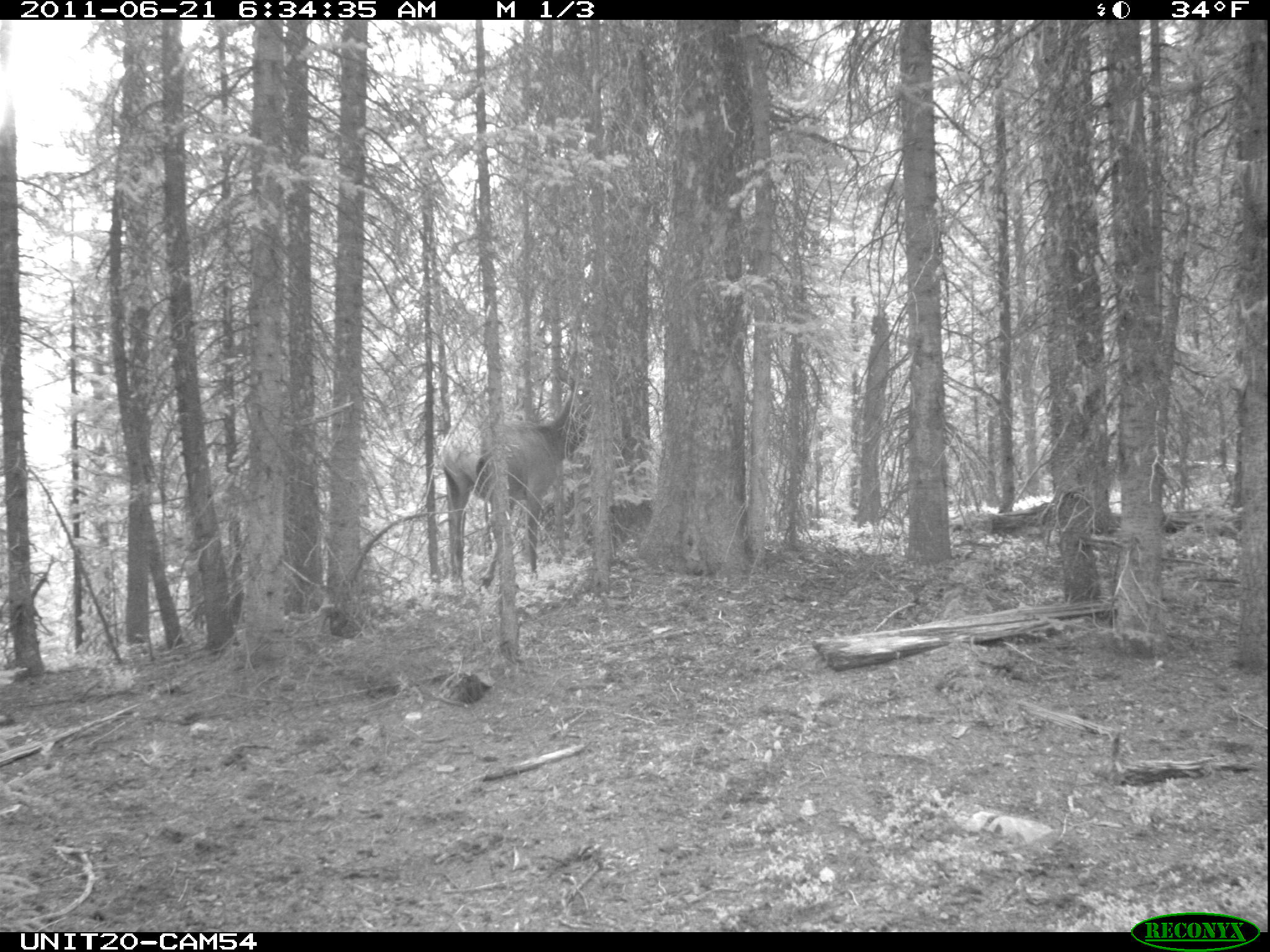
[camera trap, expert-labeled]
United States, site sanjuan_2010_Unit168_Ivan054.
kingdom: Animalia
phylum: Chordata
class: Mammalia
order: Artiodactyla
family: Cervidae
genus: Cervus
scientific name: Cervus elaphus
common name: red deer